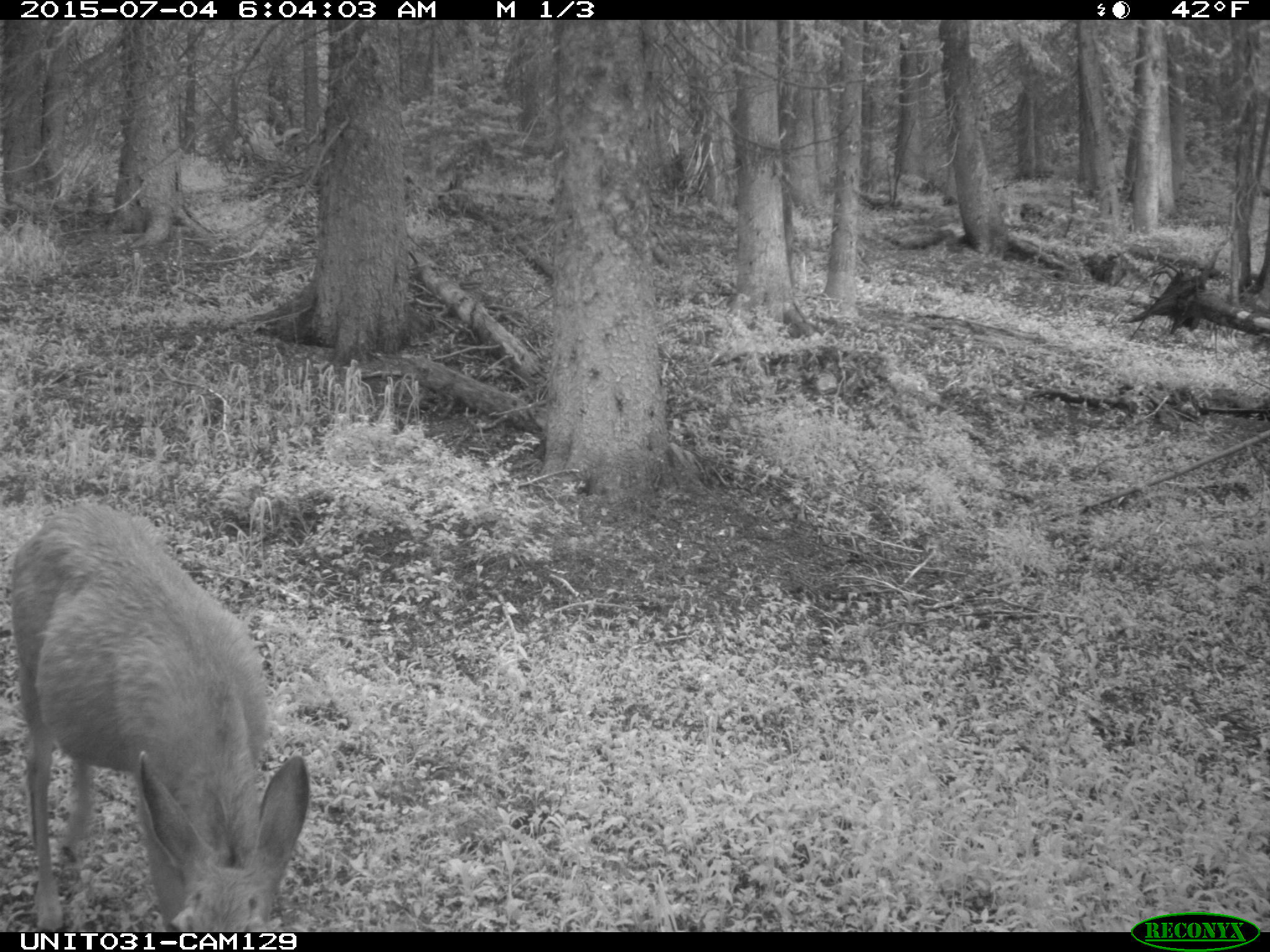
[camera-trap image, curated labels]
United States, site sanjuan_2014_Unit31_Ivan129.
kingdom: Animalia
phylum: Chordata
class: Mammalia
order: Artiodactyla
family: Cervidae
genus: Odocoileus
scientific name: Odocoileus hemionus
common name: mule deer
Odocoileus hemionus (mule deer).